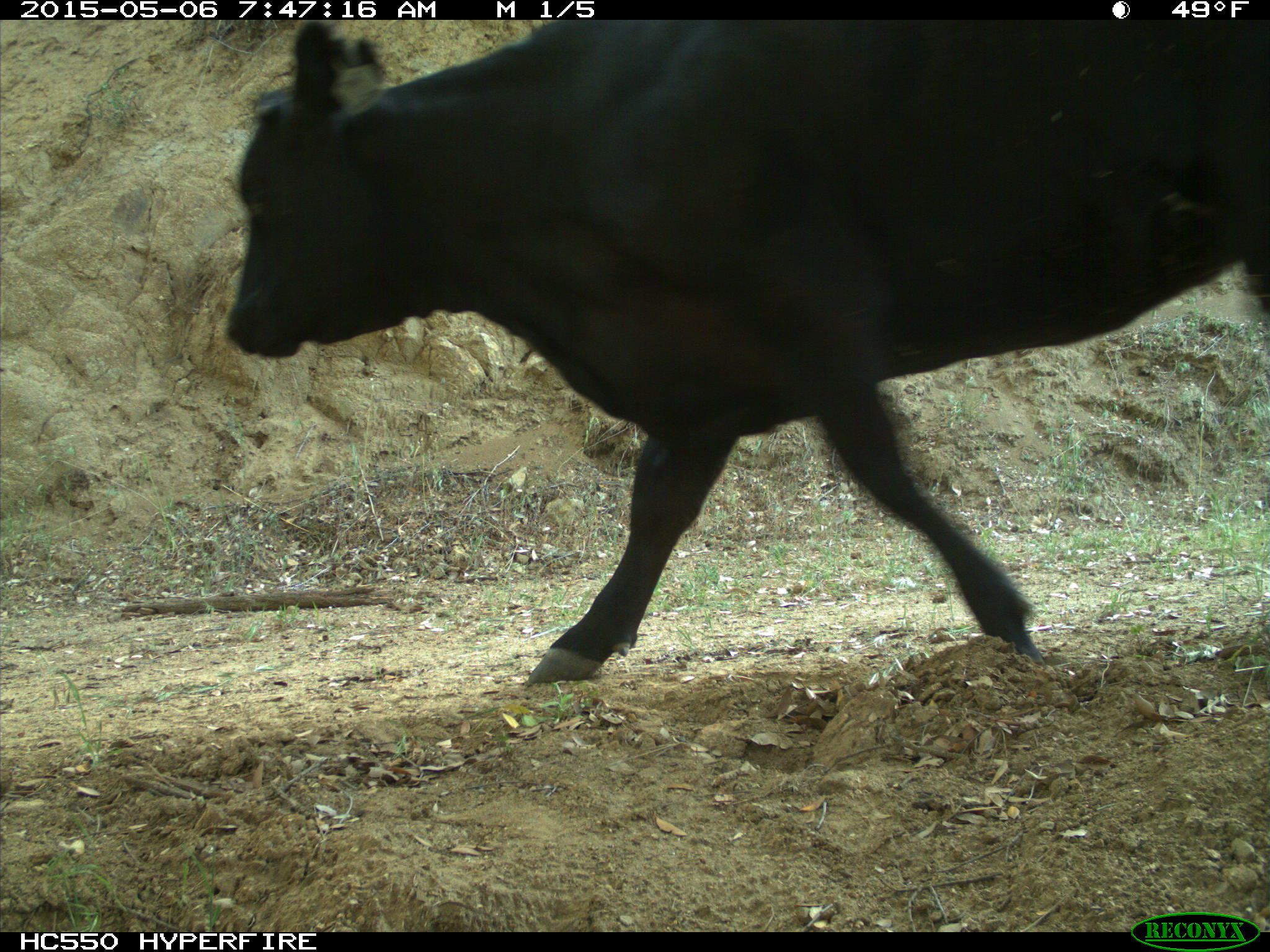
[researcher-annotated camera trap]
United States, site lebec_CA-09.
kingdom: Animalia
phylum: Chordata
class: Mammalia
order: Artiodactyla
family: Bovidae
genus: Bos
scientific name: Bos taurus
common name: domestic cow